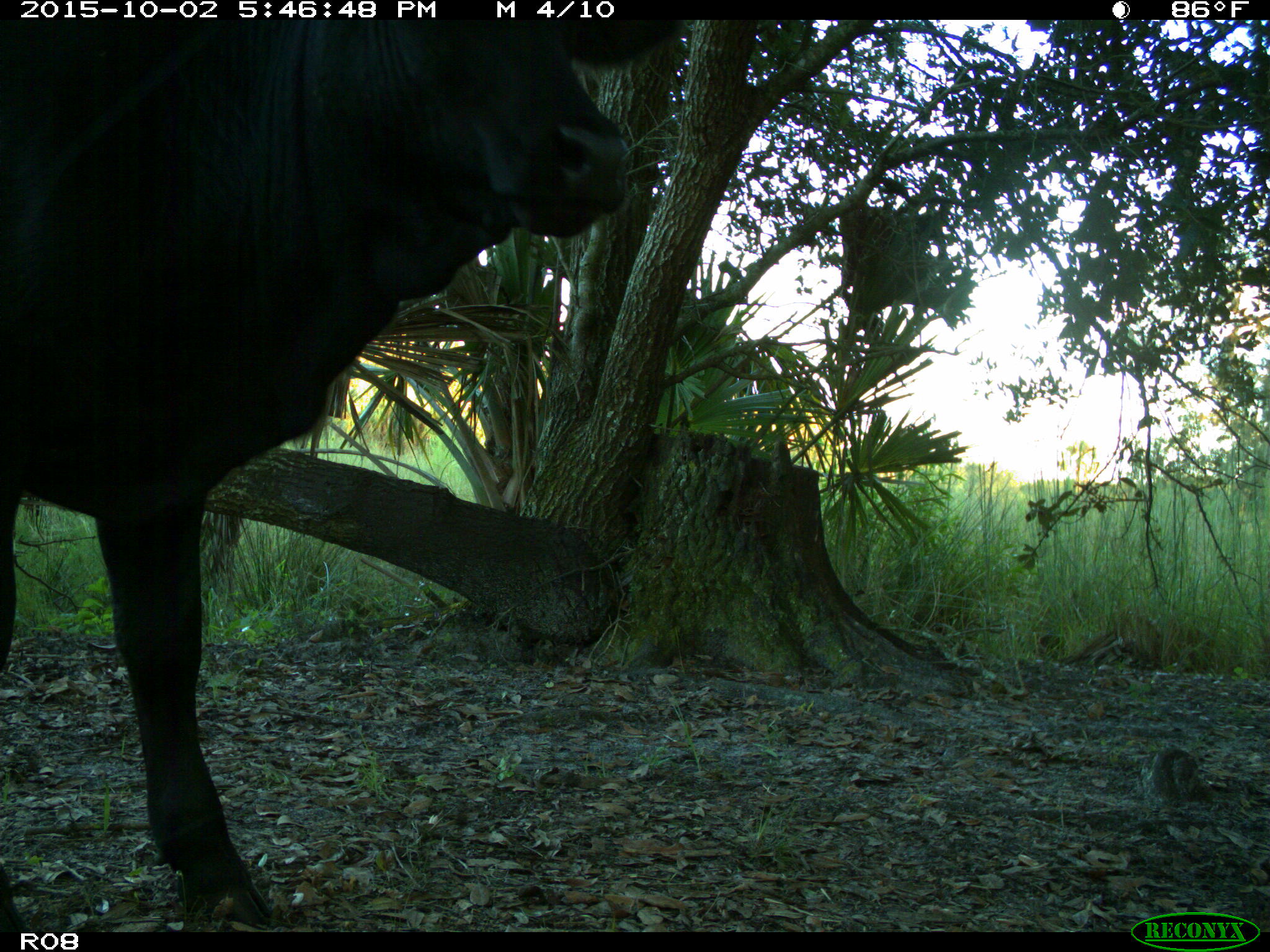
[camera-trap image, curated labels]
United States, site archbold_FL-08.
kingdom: Animalia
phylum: Chordata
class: Mammalia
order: Artiodactyla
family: Bovidae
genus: Bos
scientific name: Bos taurus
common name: domestic cow